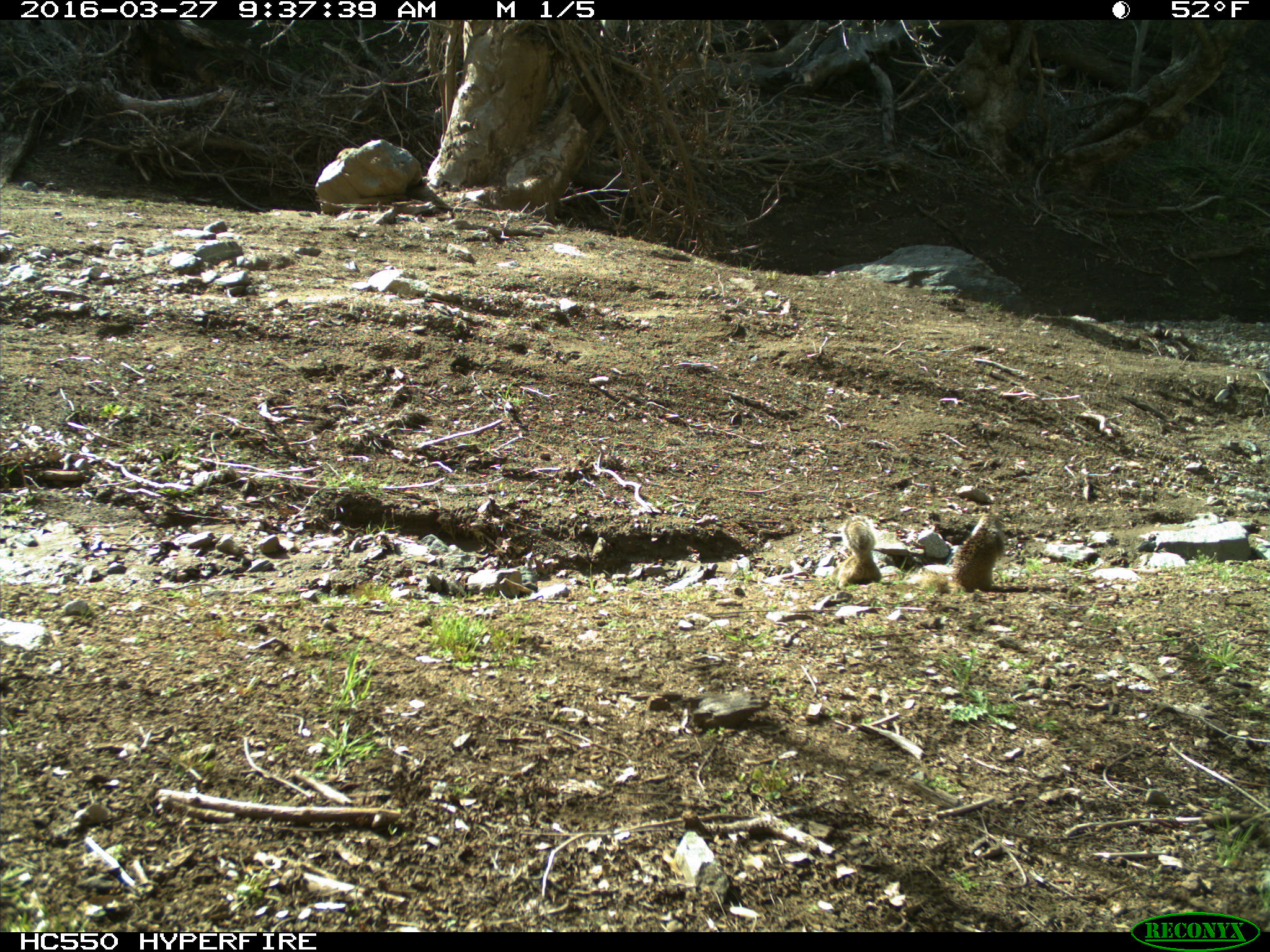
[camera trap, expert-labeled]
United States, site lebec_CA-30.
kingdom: Animalia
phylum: Chordata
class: Mammalia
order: Rodentia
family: Sciuridae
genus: Otospermophilus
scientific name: Otospermophilus beecheyi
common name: california ground squirrel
Otospermophilus beecheyi (california ground squirrel).